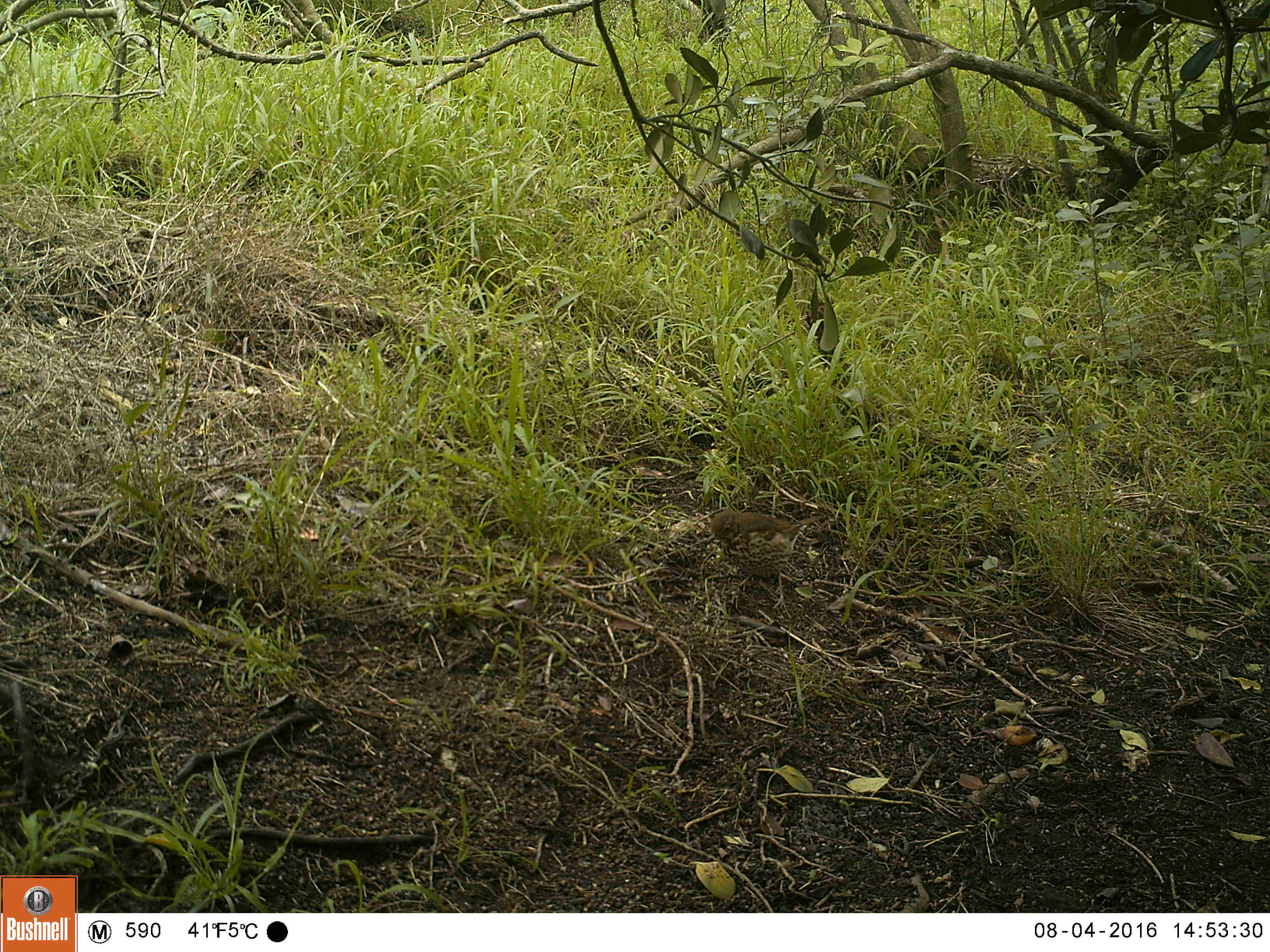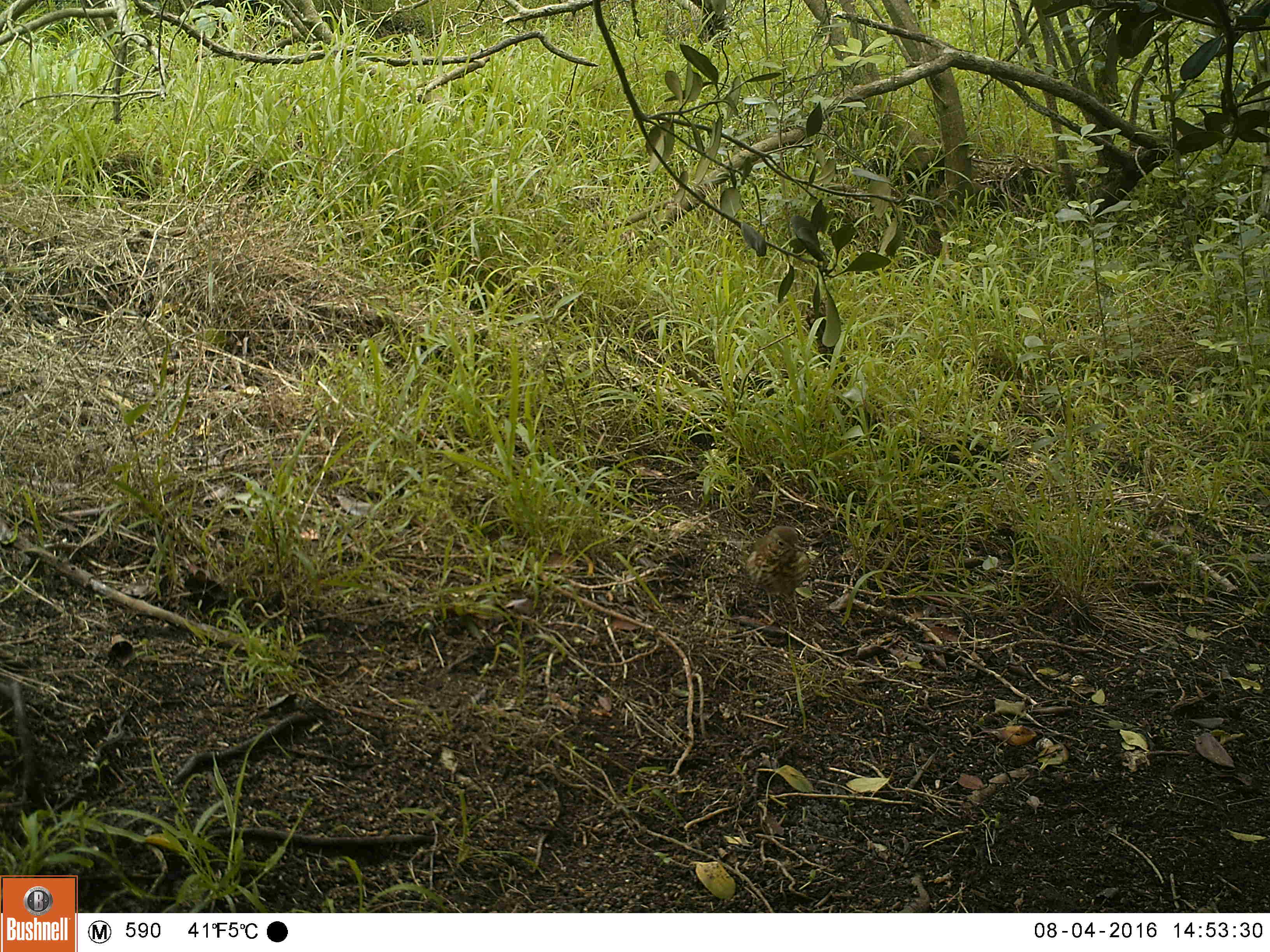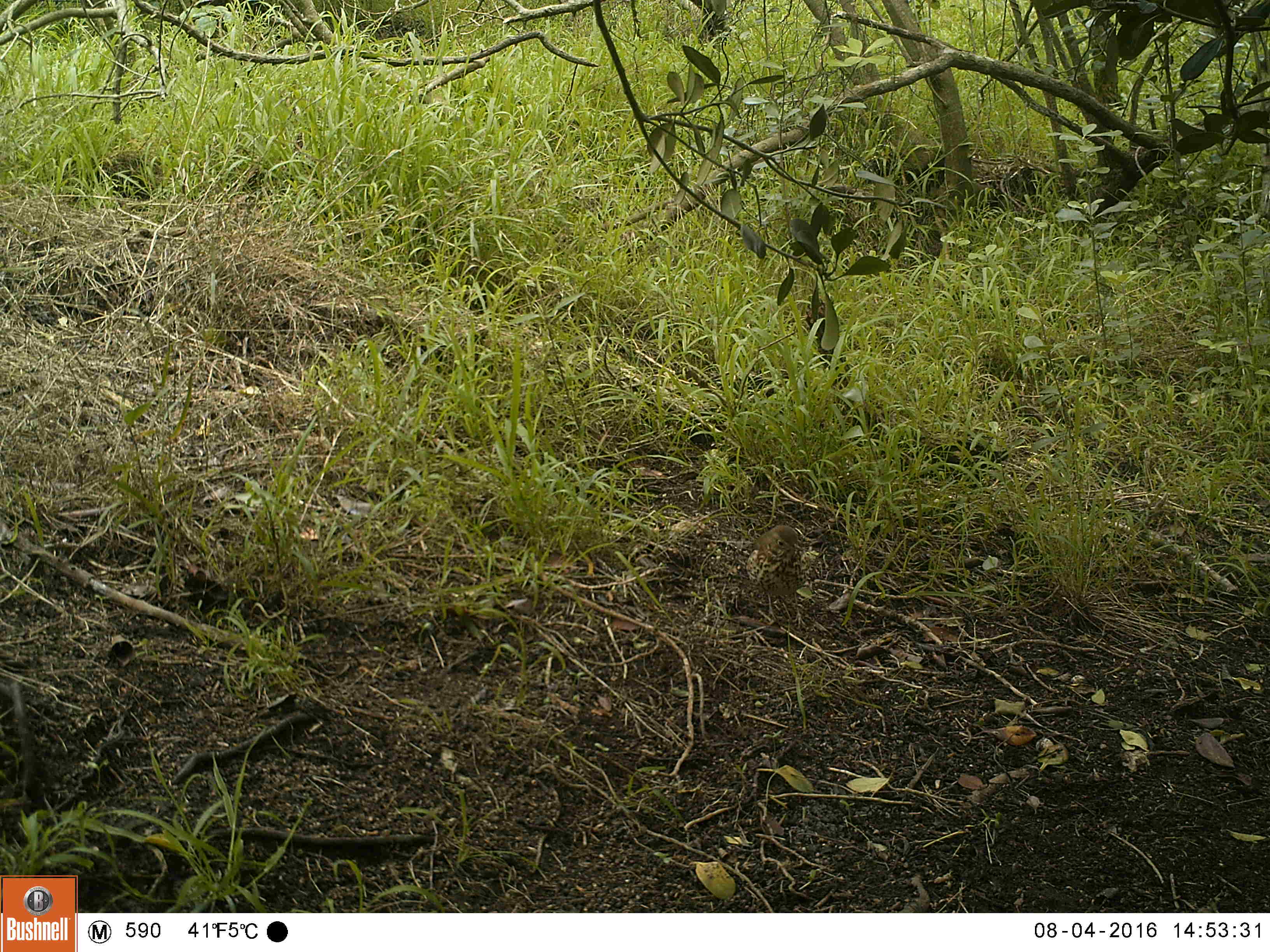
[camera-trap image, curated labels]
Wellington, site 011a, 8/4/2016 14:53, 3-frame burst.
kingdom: Animalia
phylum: Chordata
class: Aves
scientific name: Aves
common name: bird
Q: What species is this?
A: Bird (Aves).